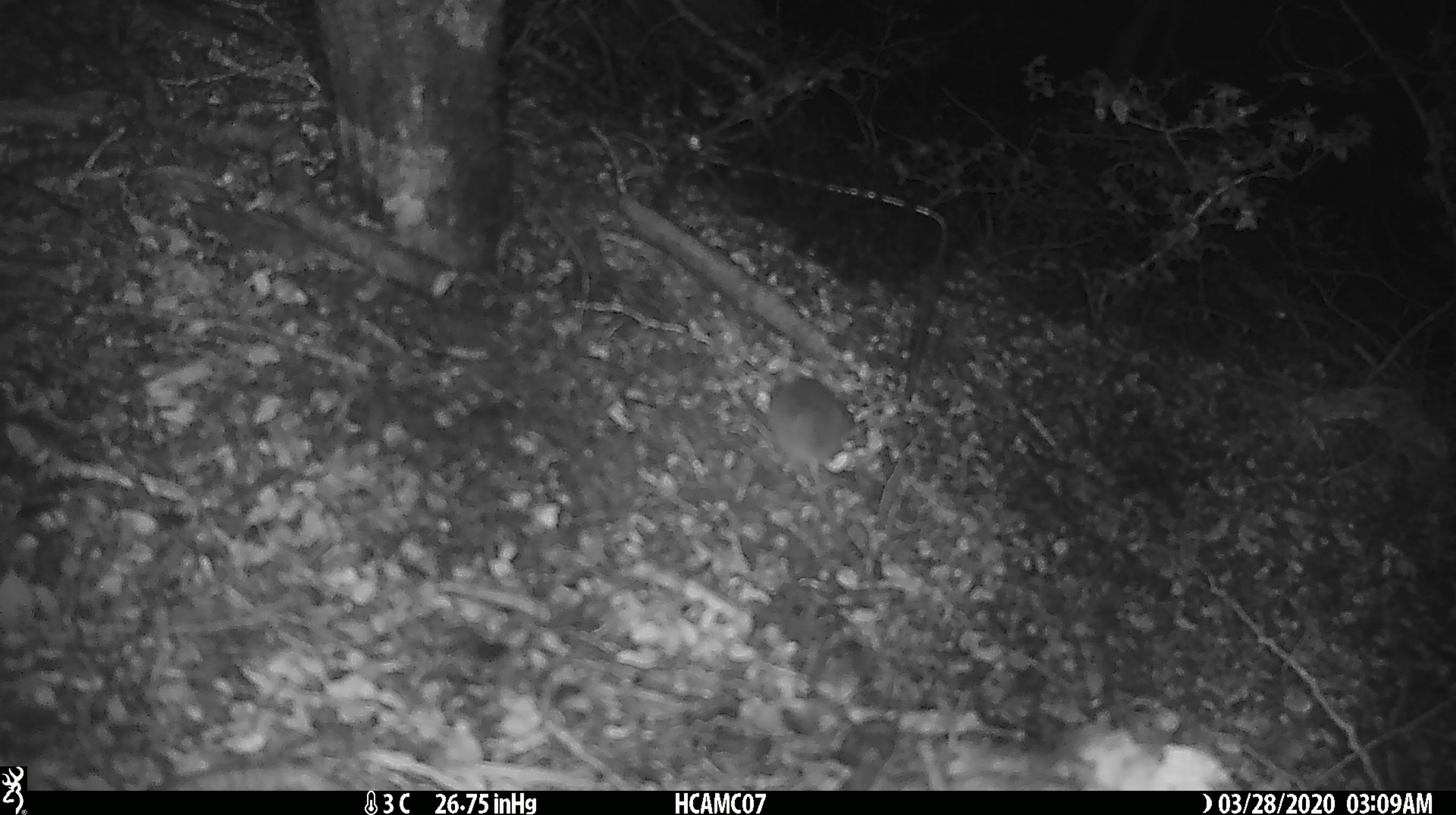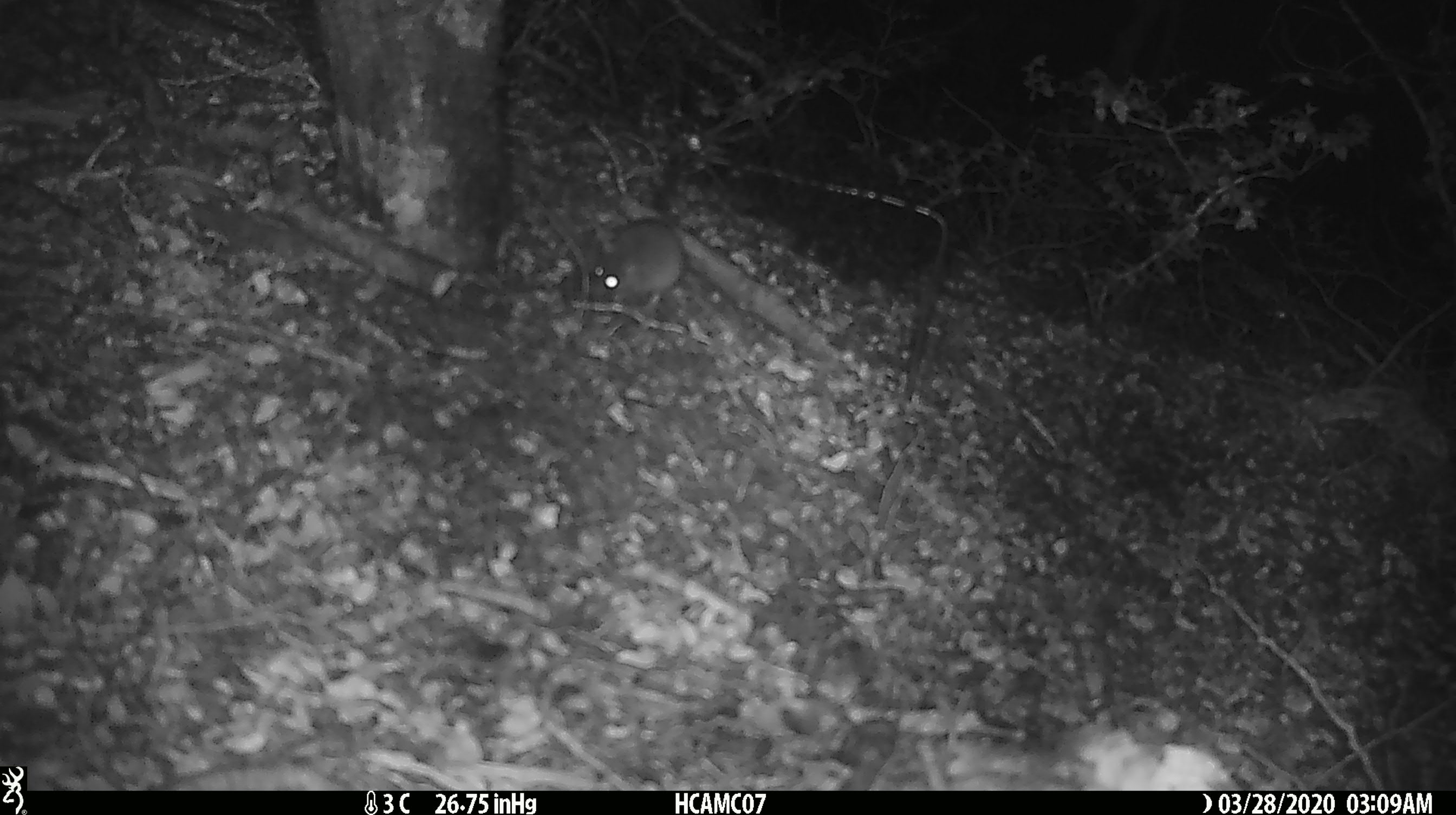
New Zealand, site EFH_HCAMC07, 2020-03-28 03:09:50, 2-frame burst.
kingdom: Animalia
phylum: Chordata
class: Mammalia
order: Rodentia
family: Muridae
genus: Mus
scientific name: Mus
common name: mouse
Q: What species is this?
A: Mouse (Mus).